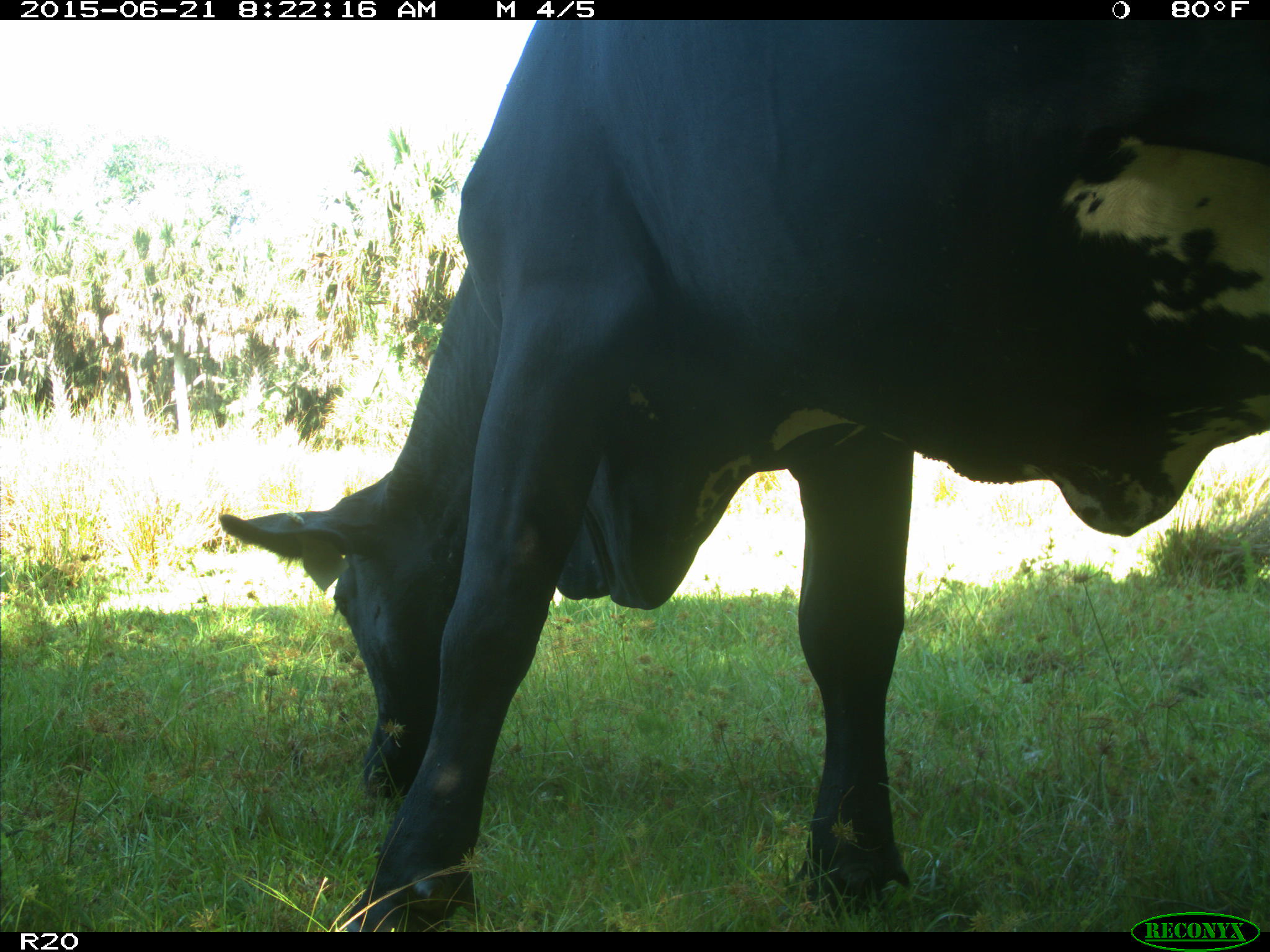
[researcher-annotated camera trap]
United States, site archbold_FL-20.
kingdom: Animalia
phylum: Chordata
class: Mammalia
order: Artiodactyla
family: Bovidae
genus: Bos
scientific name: Bos taurus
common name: domestic cow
Bos taurus (domestic cow).